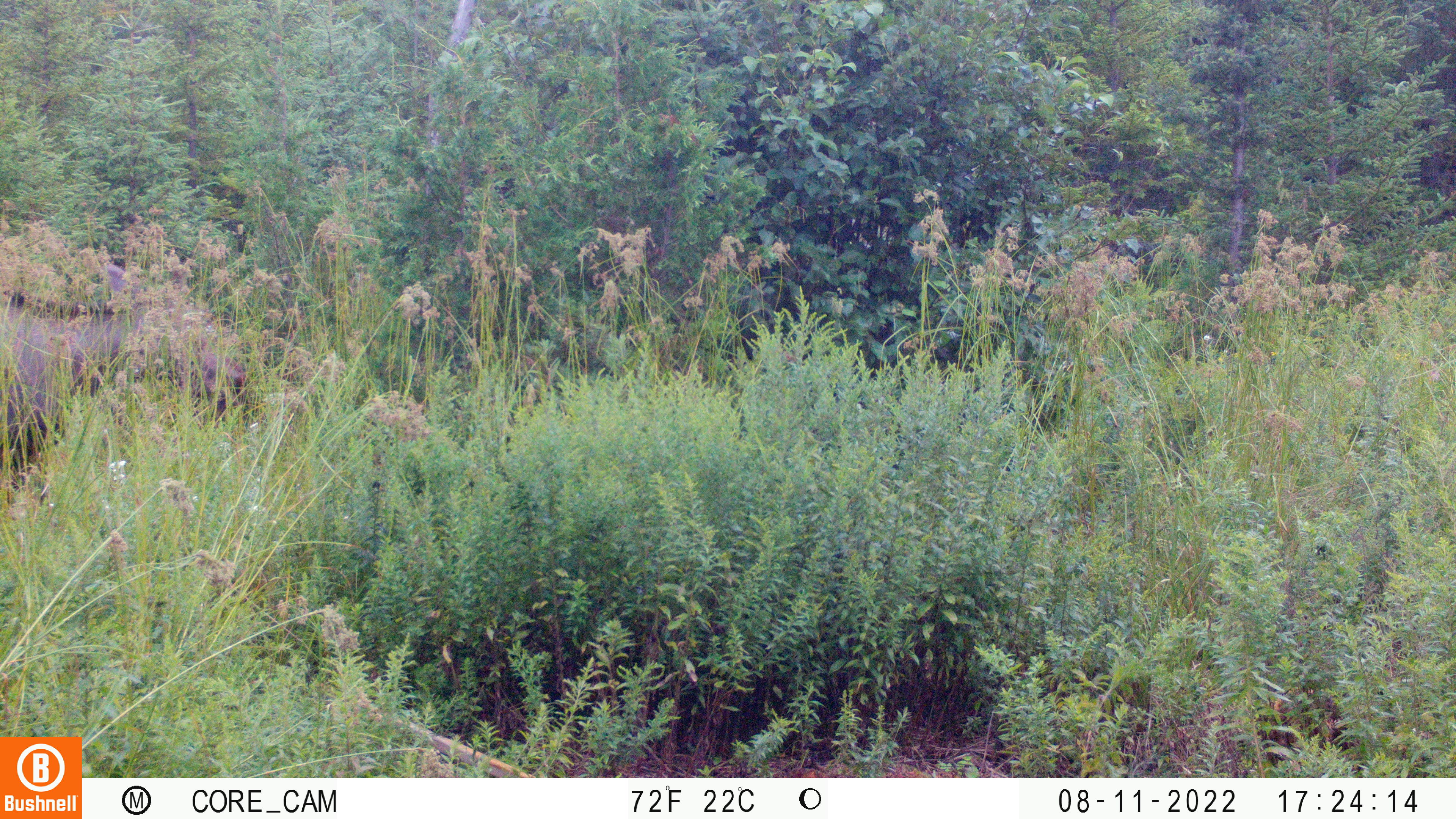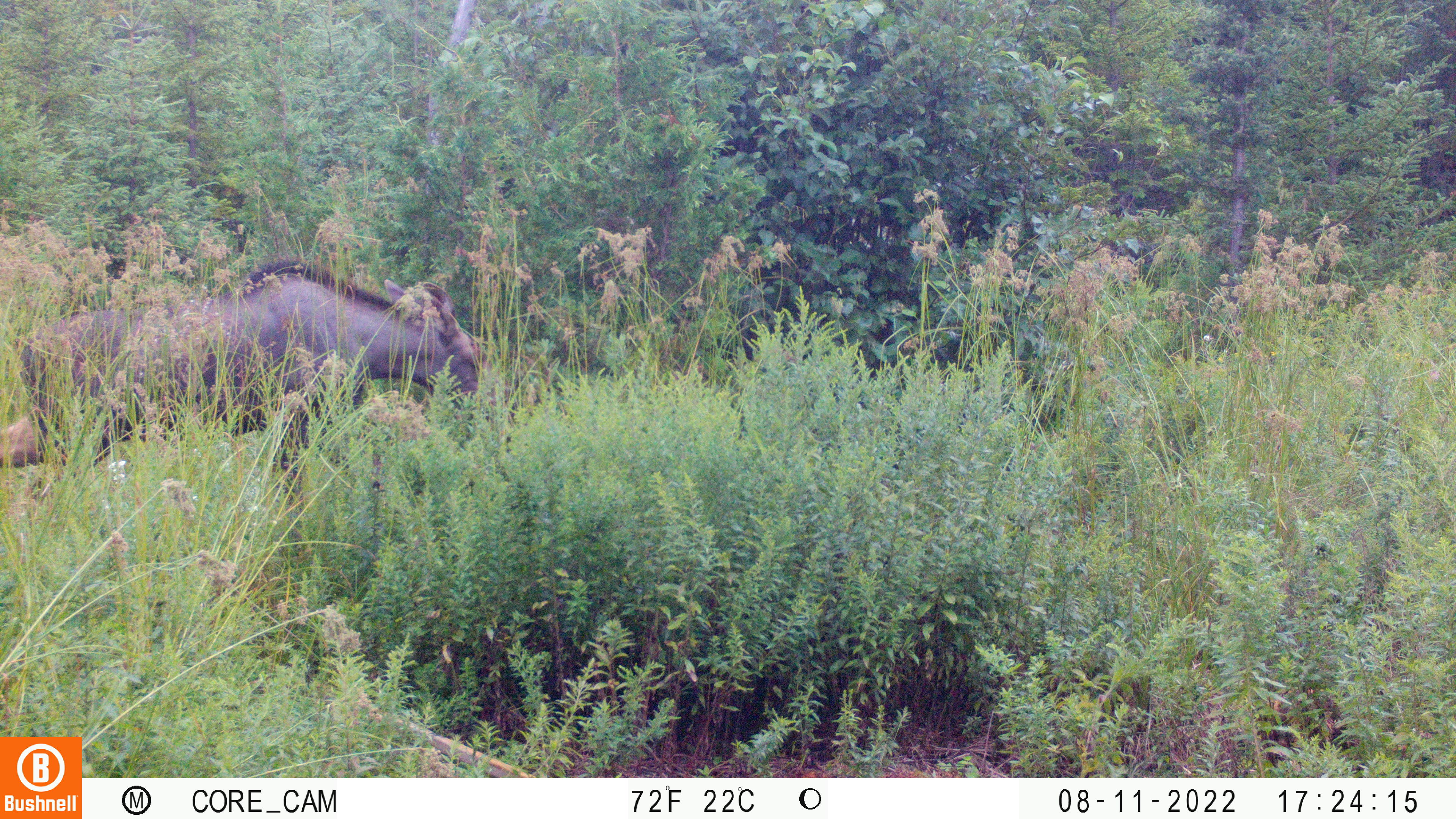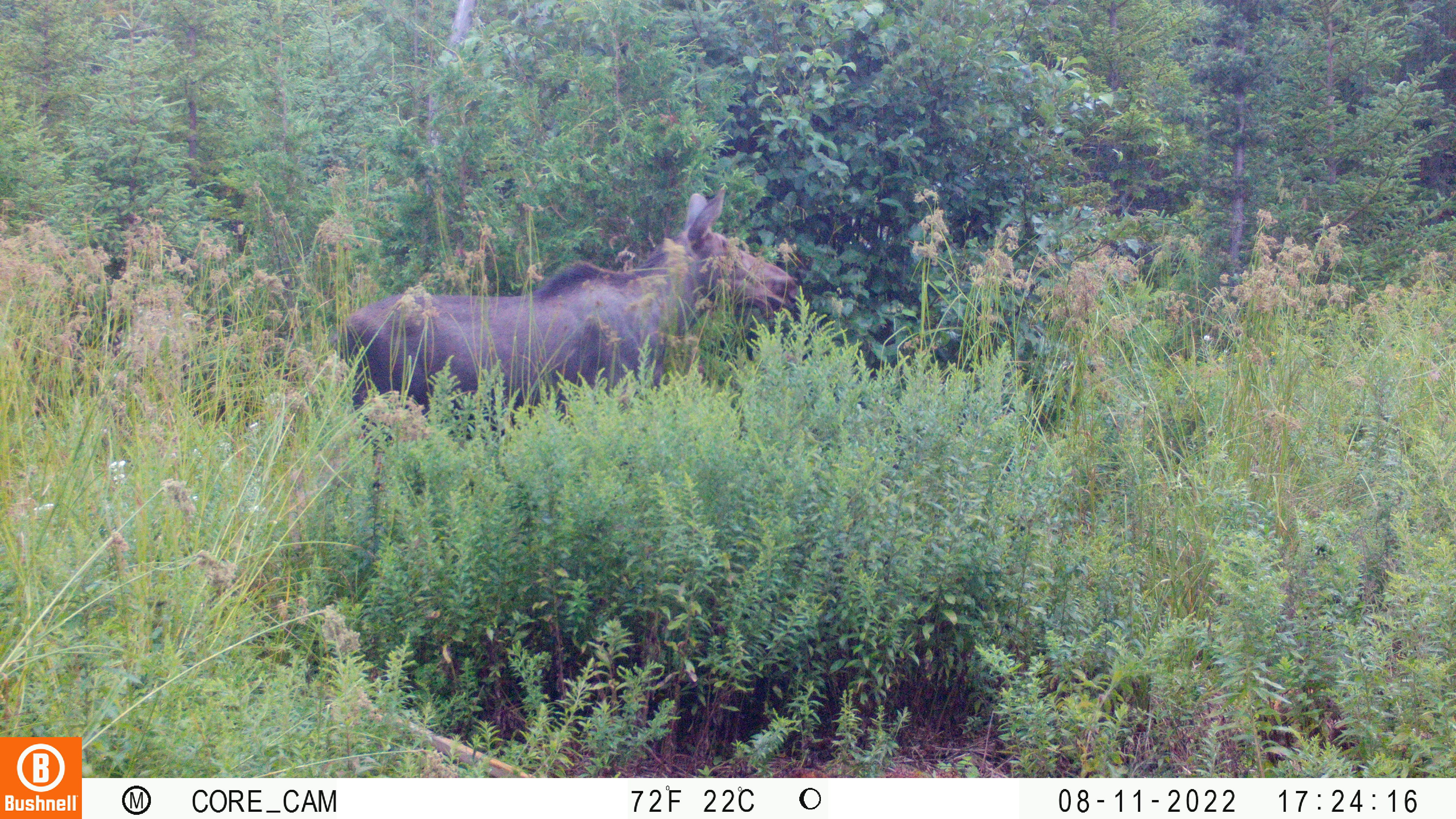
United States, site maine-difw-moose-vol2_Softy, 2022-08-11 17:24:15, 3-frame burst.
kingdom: Animalia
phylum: Chordata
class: Mammalia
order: Artiodactyla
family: Cervidae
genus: Alces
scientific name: Alces alces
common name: moose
Moose (Alces alces).